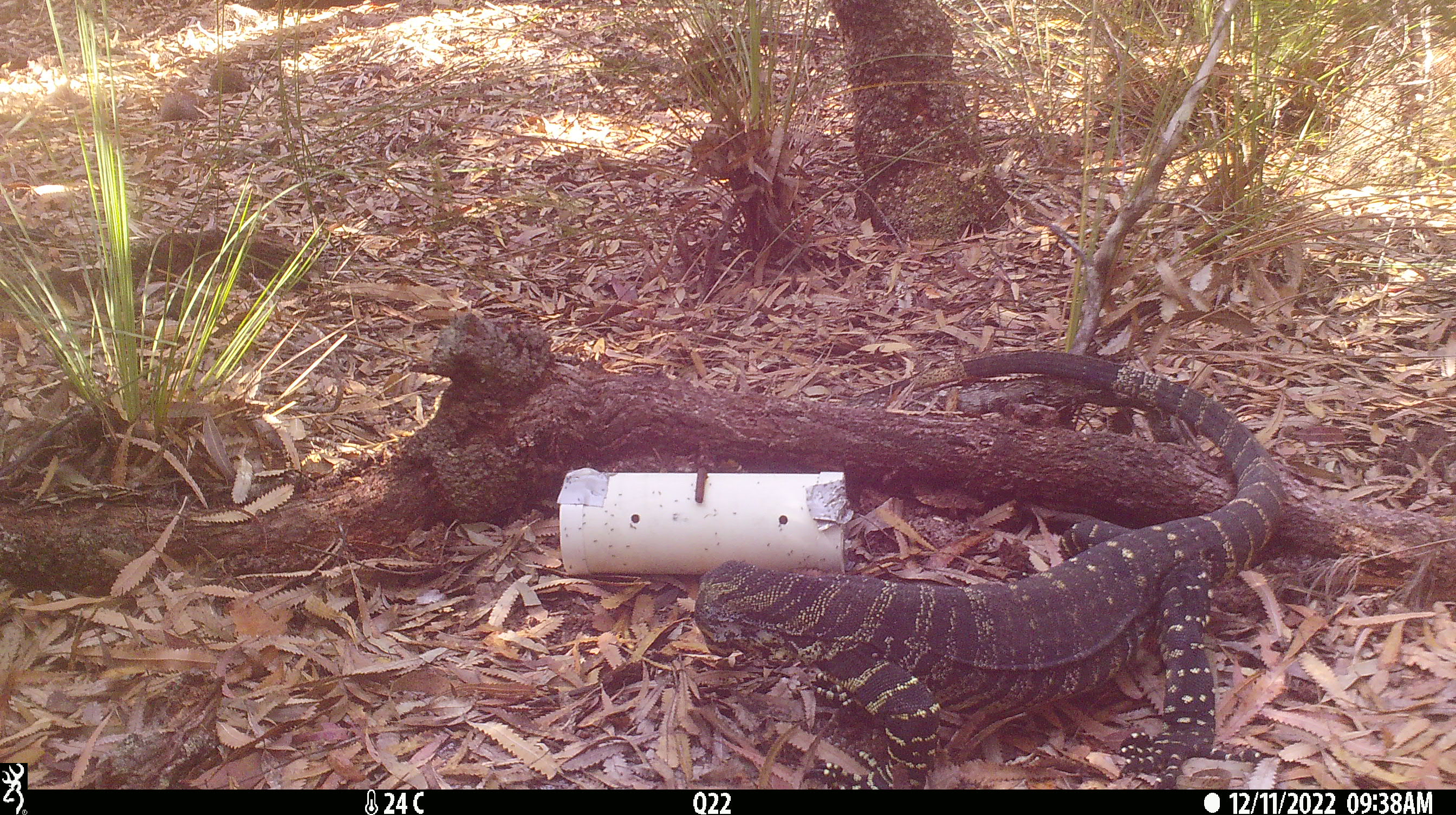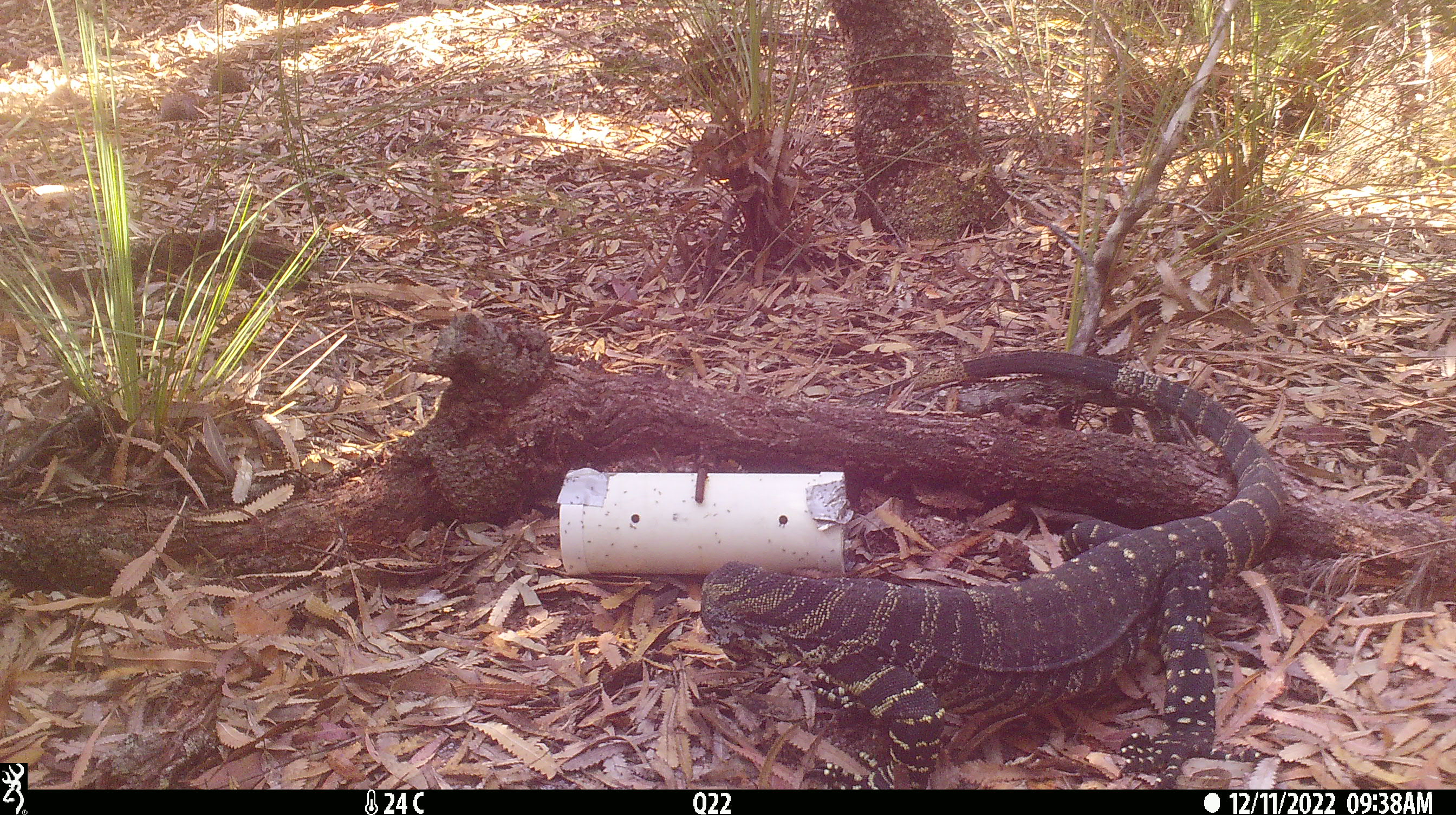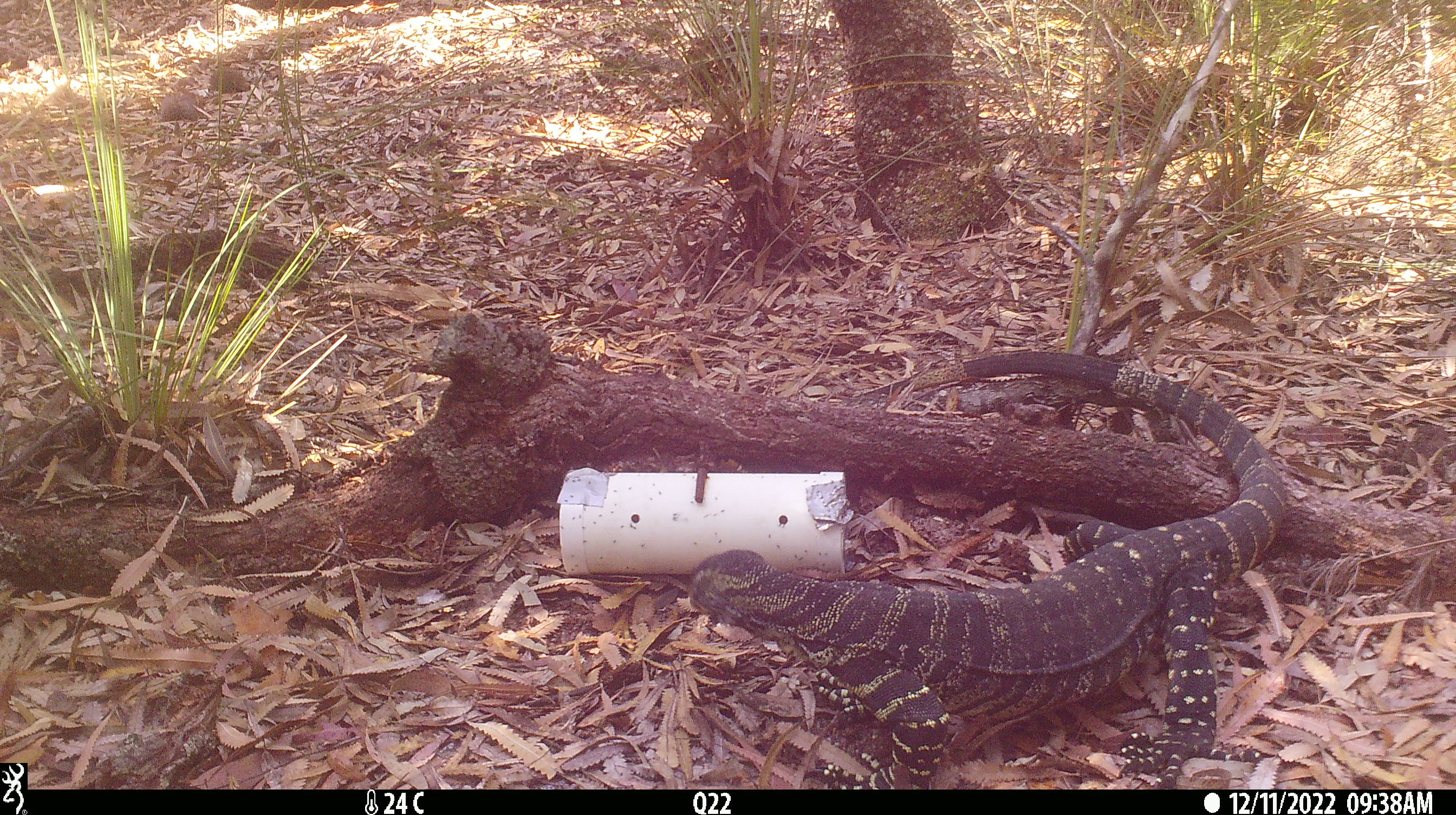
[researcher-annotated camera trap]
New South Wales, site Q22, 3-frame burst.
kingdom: Animalia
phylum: Chordata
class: Reptilia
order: Squamata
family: Varanidae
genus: Varanus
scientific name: Varanus varius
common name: lace monitor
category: goanna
Goanna (lace monitor) (Varanus varius).